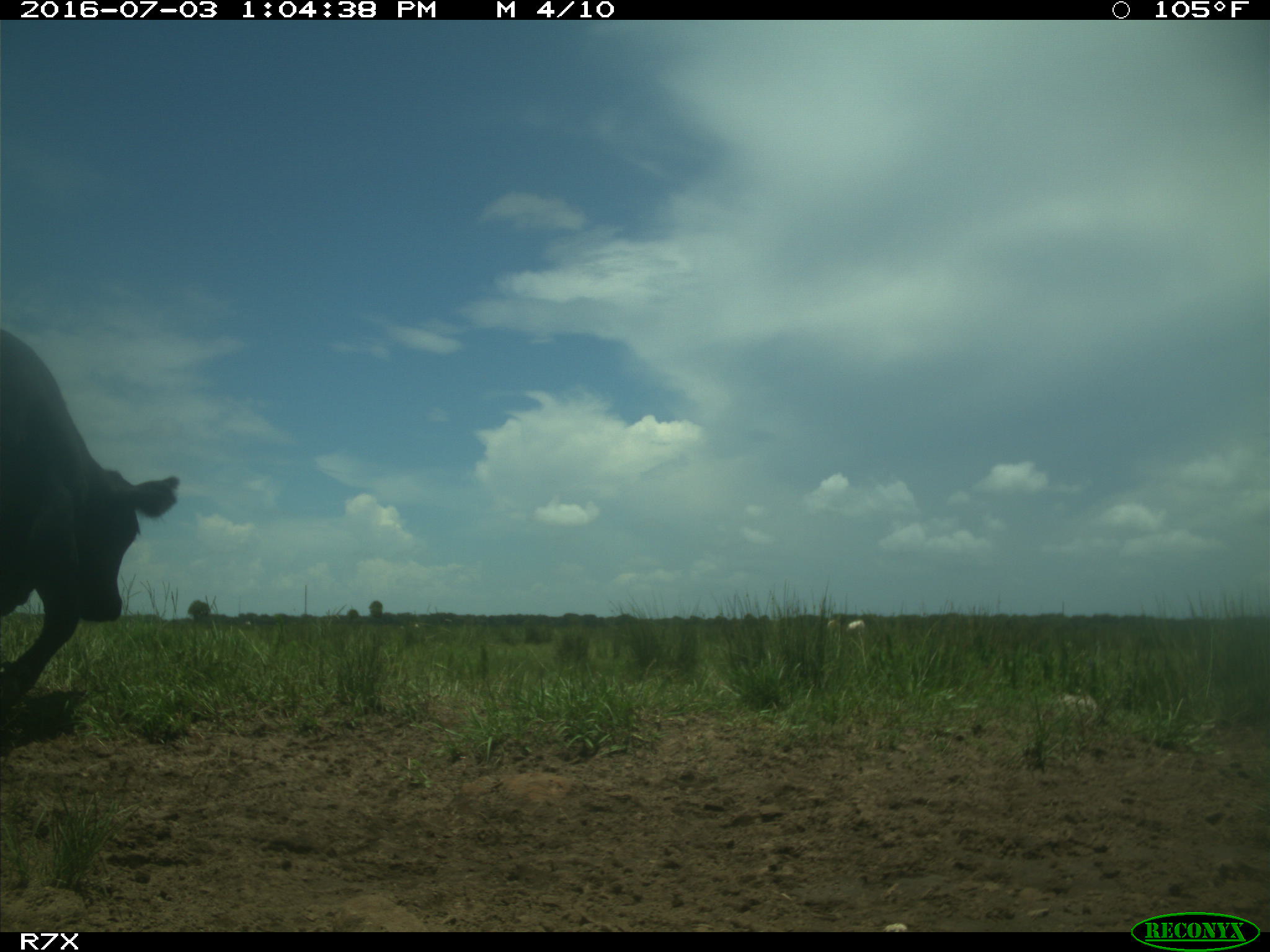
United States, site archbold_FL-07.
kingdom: Animalia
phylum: Chordata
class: Mammalia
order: Artiodactyla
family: Bovidae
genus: Bos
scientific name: Bos taurus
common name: domestic cow